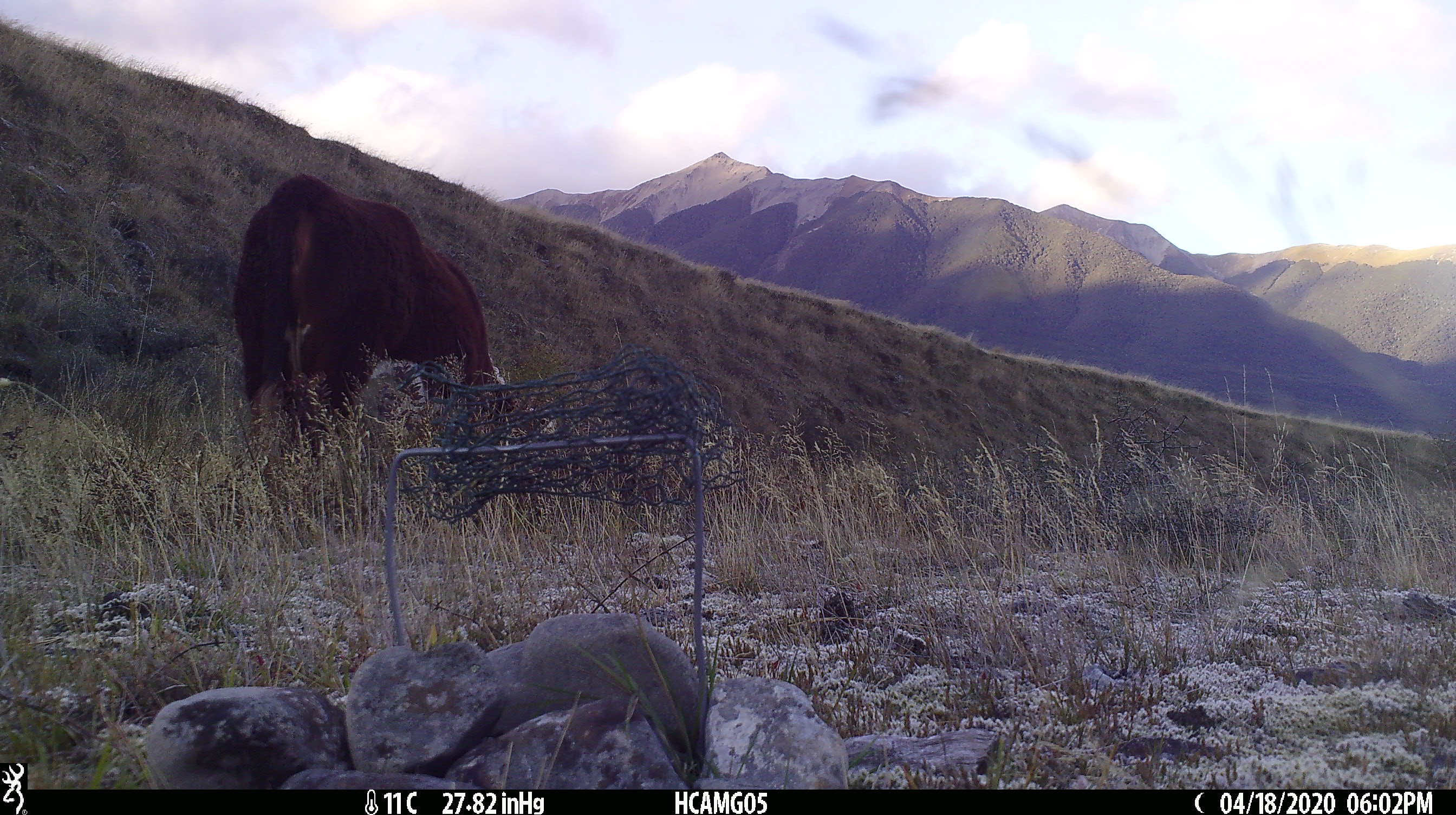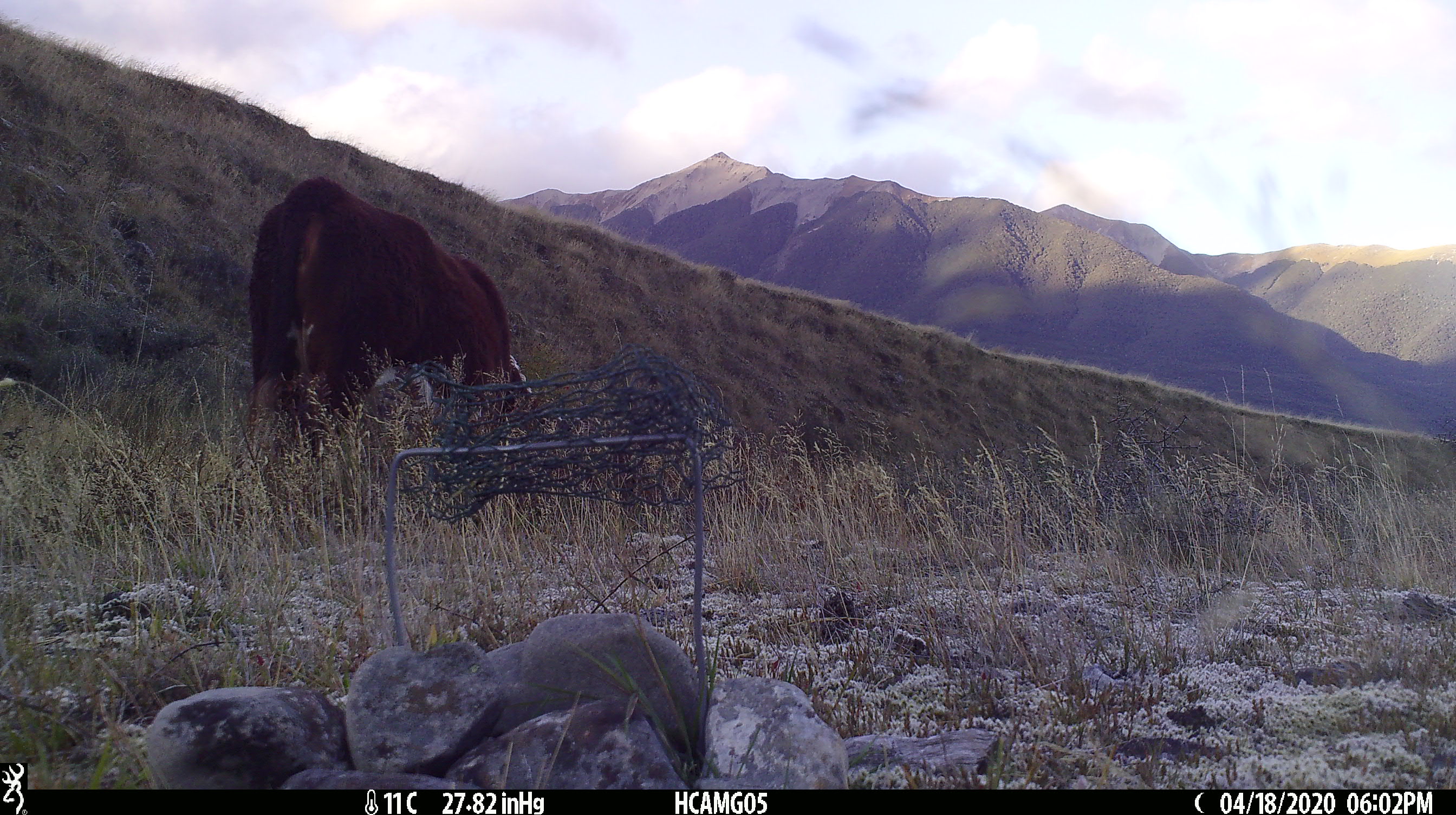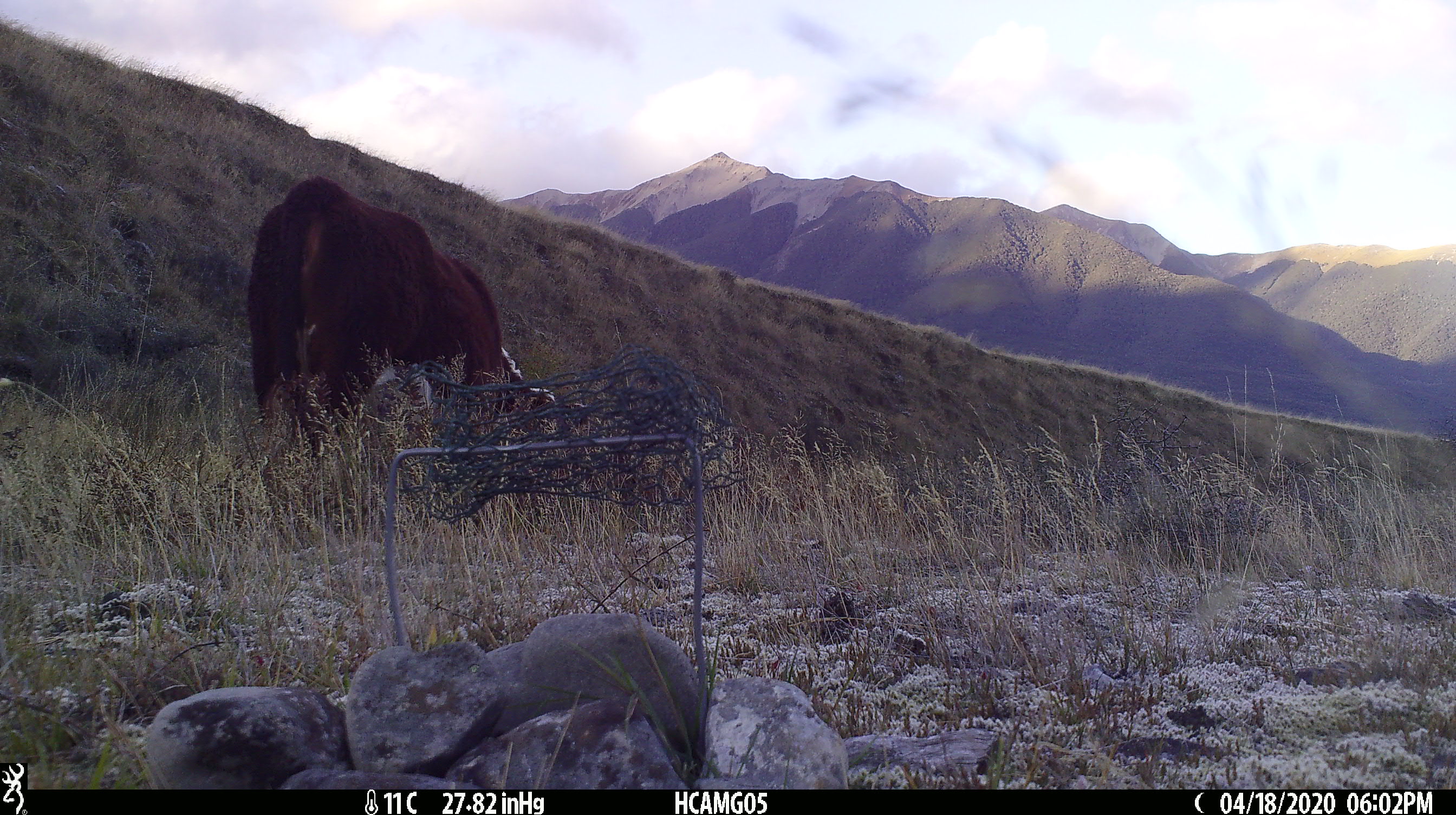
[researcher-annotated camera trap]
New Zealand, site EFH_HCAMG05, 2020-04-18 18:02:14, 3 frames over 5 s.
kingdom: Animalia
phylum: Chordata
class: Mammalia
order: Artiodactyla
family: Bovidae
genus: Bos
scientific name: Bos taurus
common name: domestic cow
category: cow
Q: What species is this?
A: Cow (domestic cow) (Bos taurus).